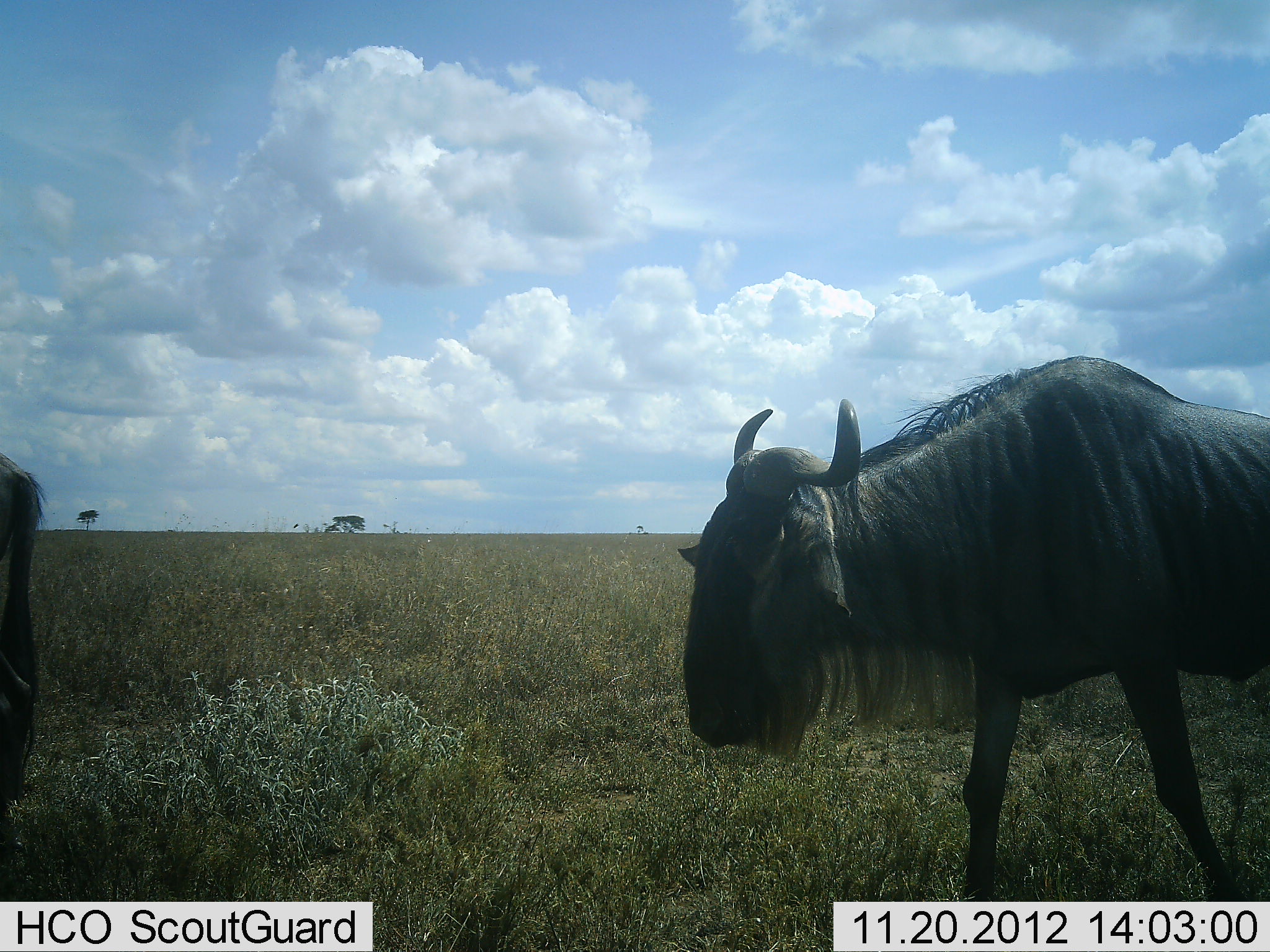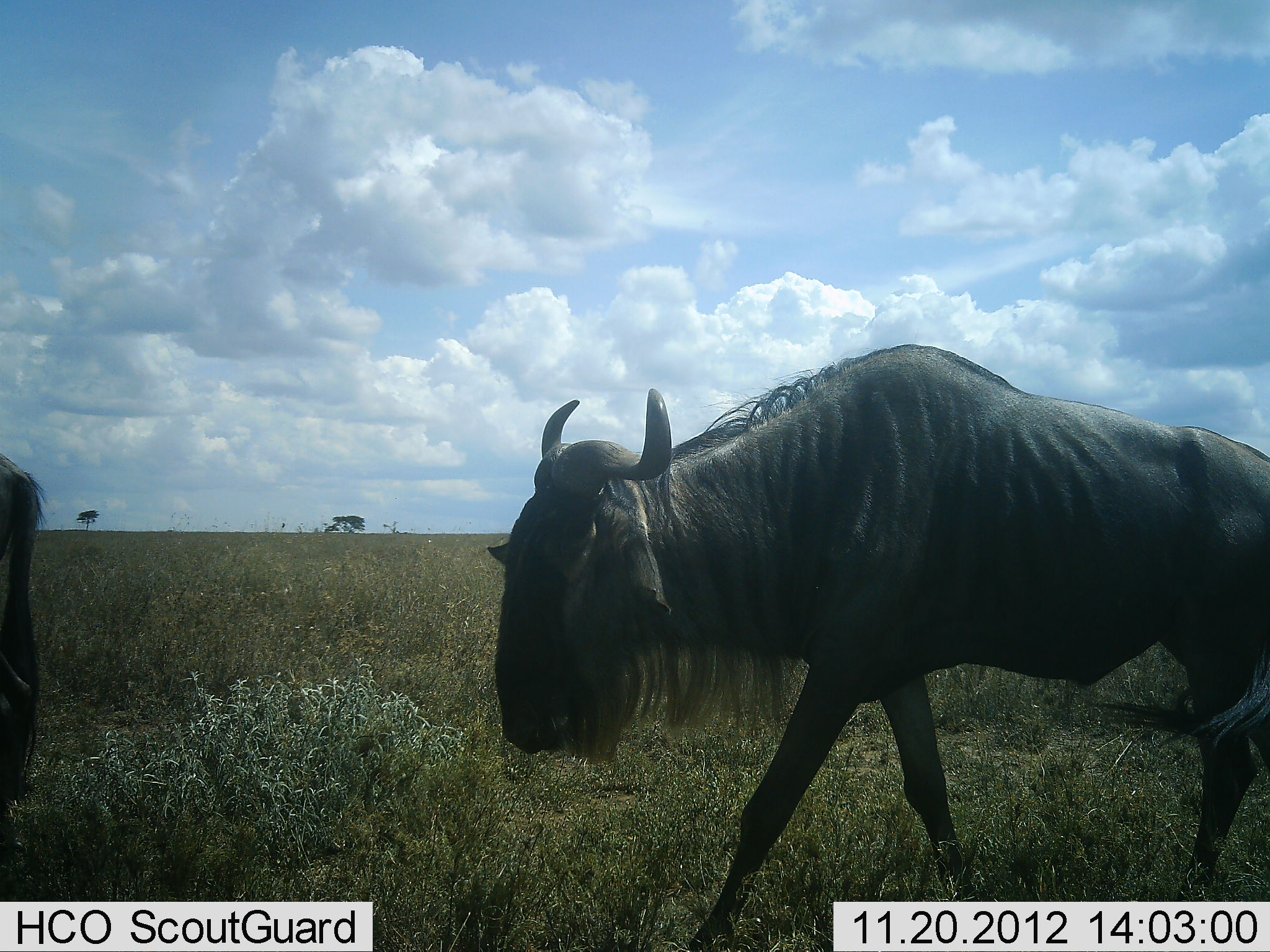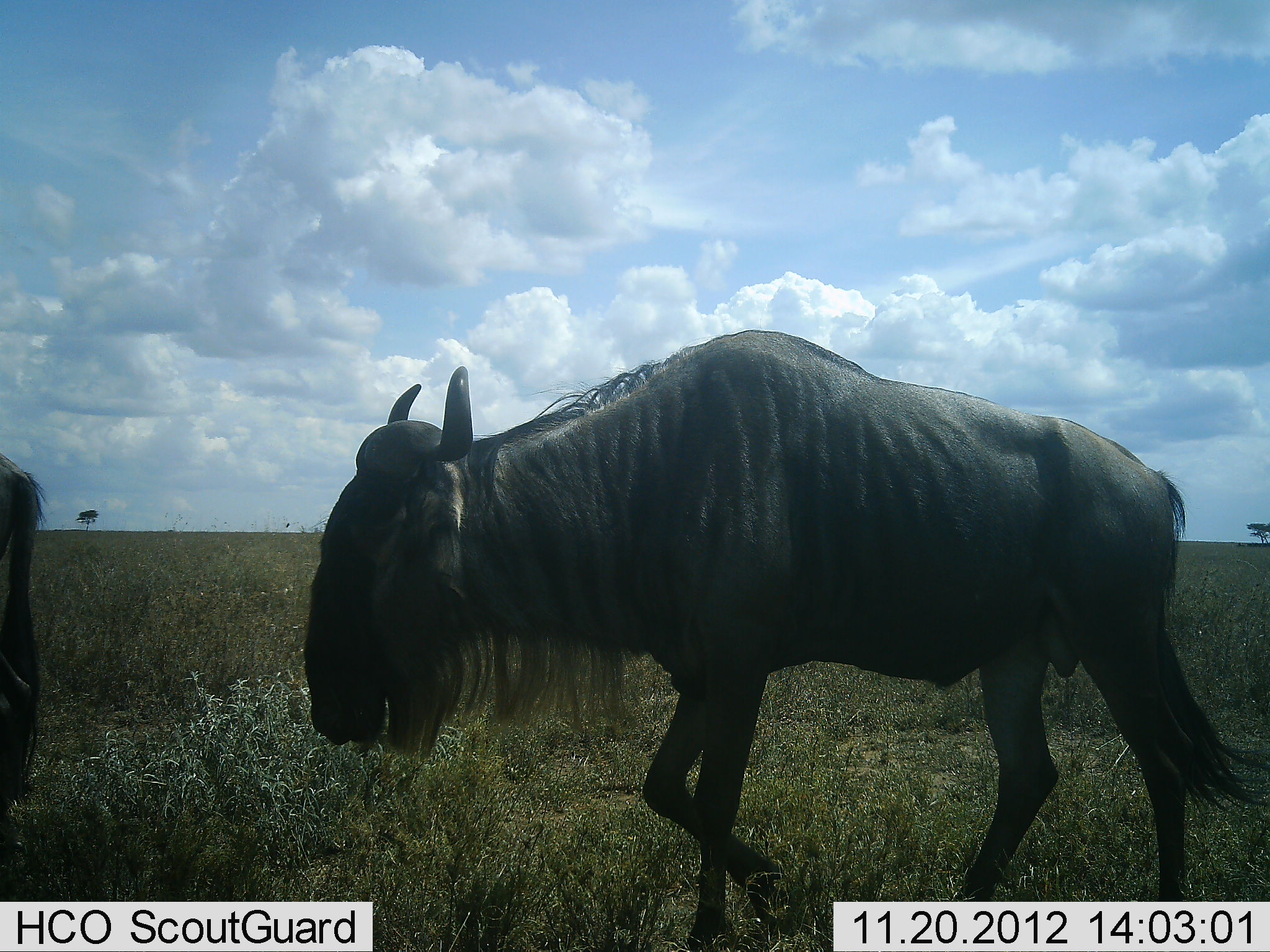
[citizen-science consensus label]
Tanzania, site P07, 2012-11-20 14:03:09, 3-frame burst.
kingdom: Animalia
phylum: Chordata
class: Mammalia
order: Artiodactyla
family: Bovidae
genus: Connochaetes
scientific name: Connochaetes taurinus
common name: blue wildebeest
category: wildebeest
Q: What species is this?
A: Wildebeest (blue wildebeest) (Connochaetes taurinus).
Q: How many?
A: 2.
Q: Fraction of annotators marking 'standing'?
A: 70%.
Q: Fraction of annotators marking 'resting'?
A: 0%.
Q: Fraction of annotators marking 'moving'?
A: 100%.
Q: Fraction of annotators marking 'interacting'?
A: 0%.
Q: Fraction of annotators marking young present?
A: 0%.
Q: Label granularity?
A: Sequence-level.